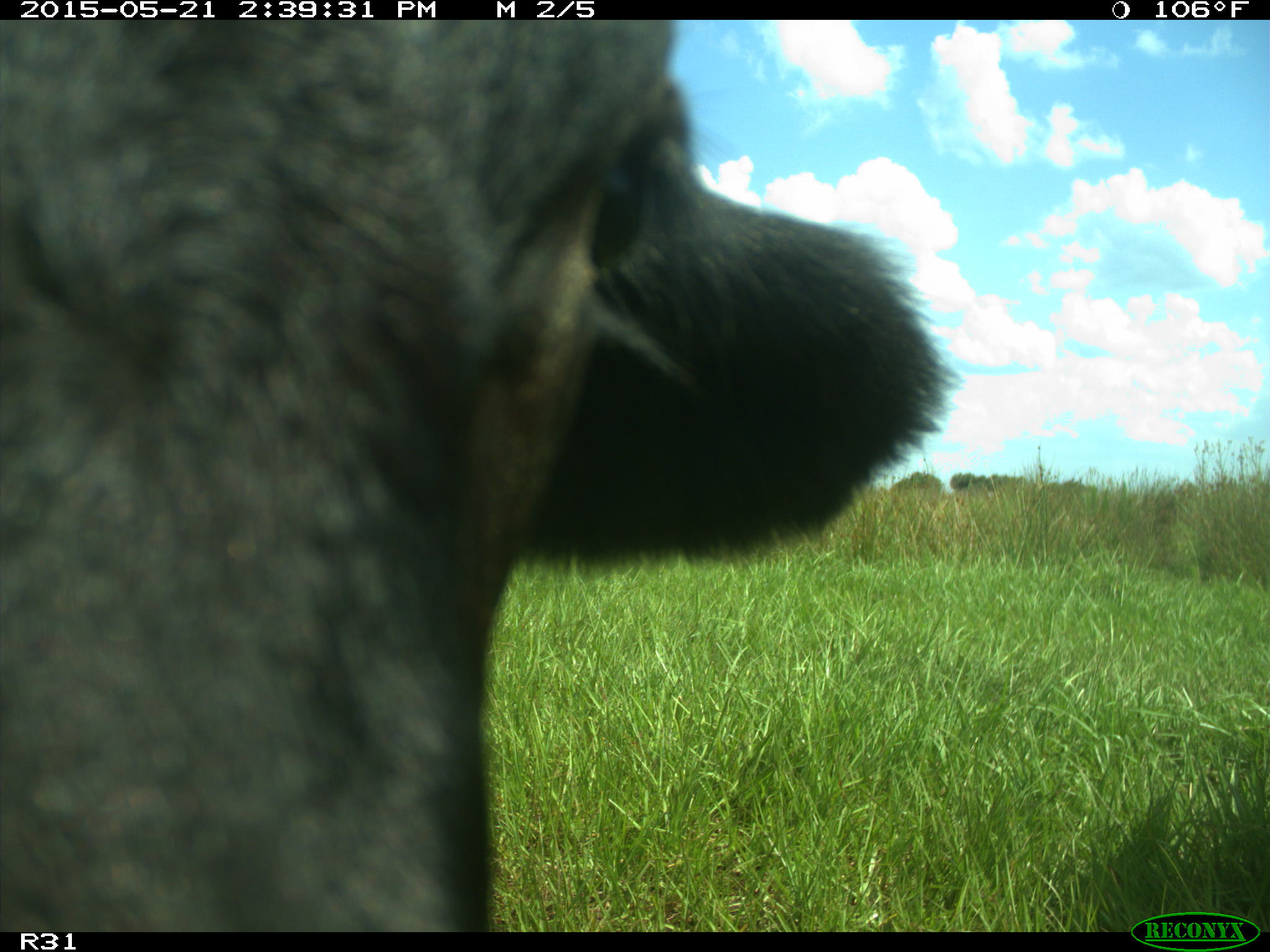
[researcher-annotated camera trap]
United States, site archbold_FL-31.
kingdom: Animalia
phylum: Chordata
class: Mammalia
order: Artiodactyla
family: Bovidae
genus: Bos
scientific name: Bos taurus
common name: domestic cow